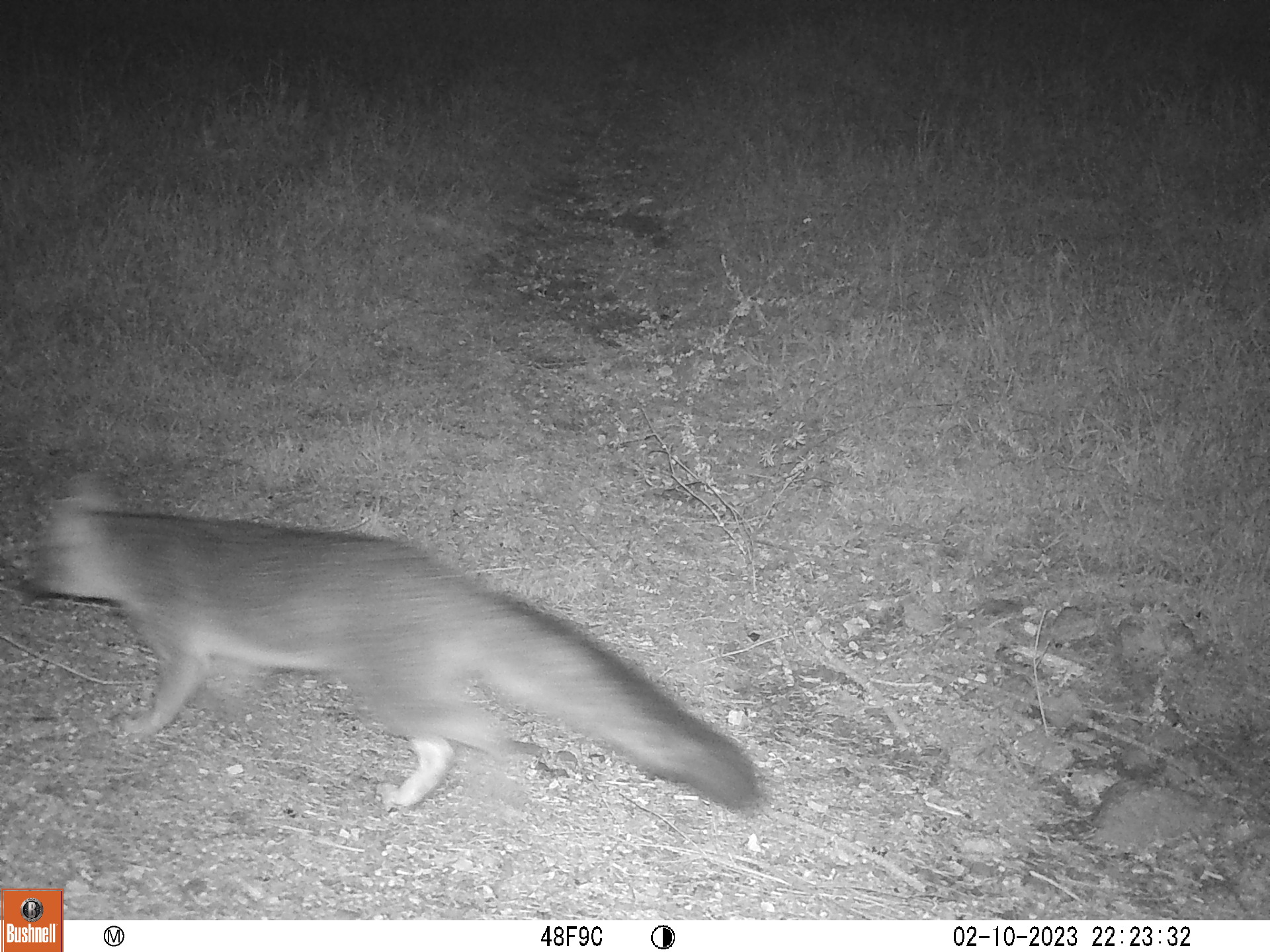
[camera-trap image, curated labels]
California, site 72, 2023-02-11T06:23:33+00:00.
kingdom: Animalia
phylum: Chordata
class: Mammalia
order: Carnivora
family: Canidae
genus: Urocyon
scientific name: Urocyon cinereoargenteus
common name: gray fox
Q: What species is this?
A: Gray fox (Urocyon cinereoargenteus).